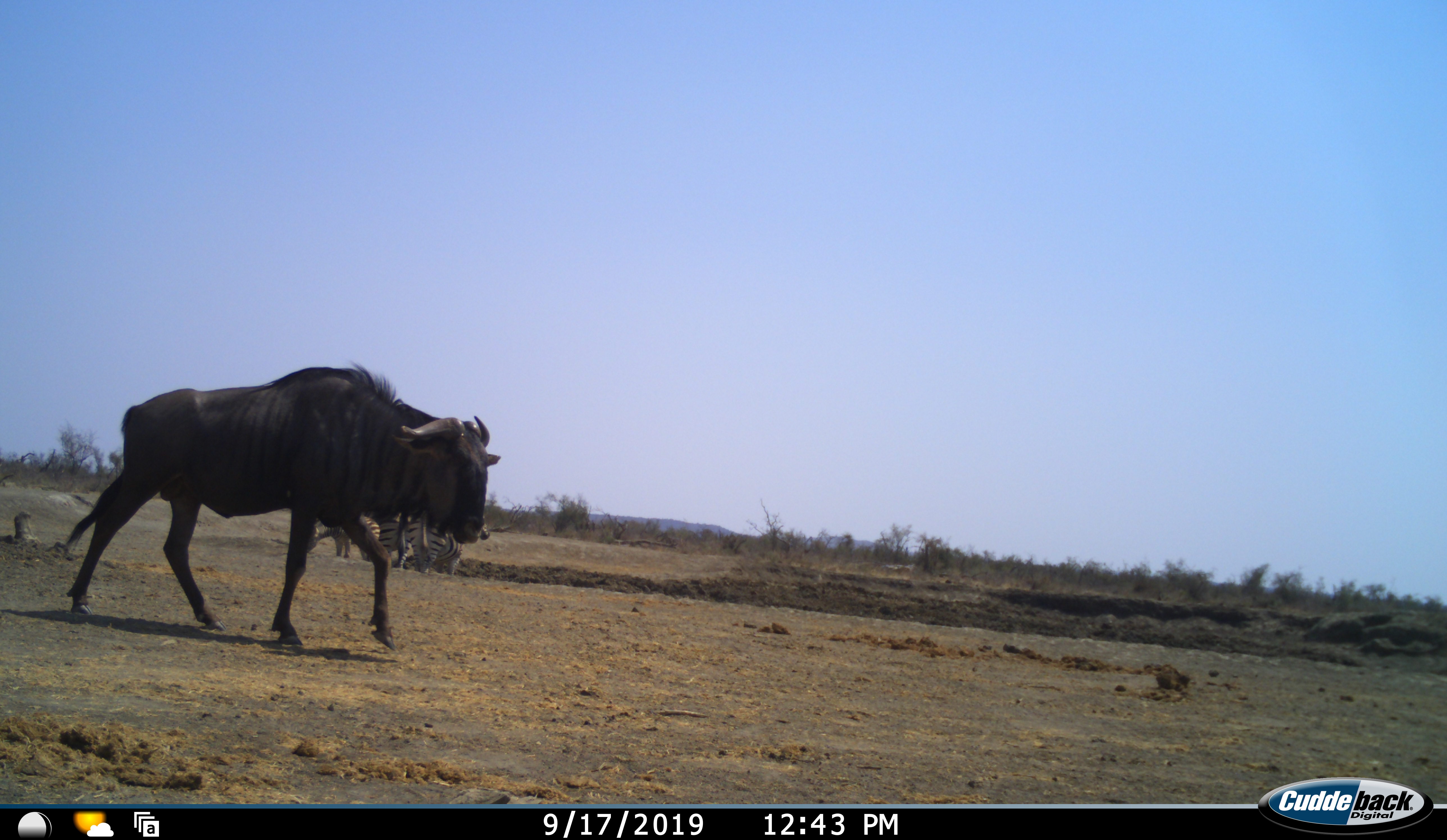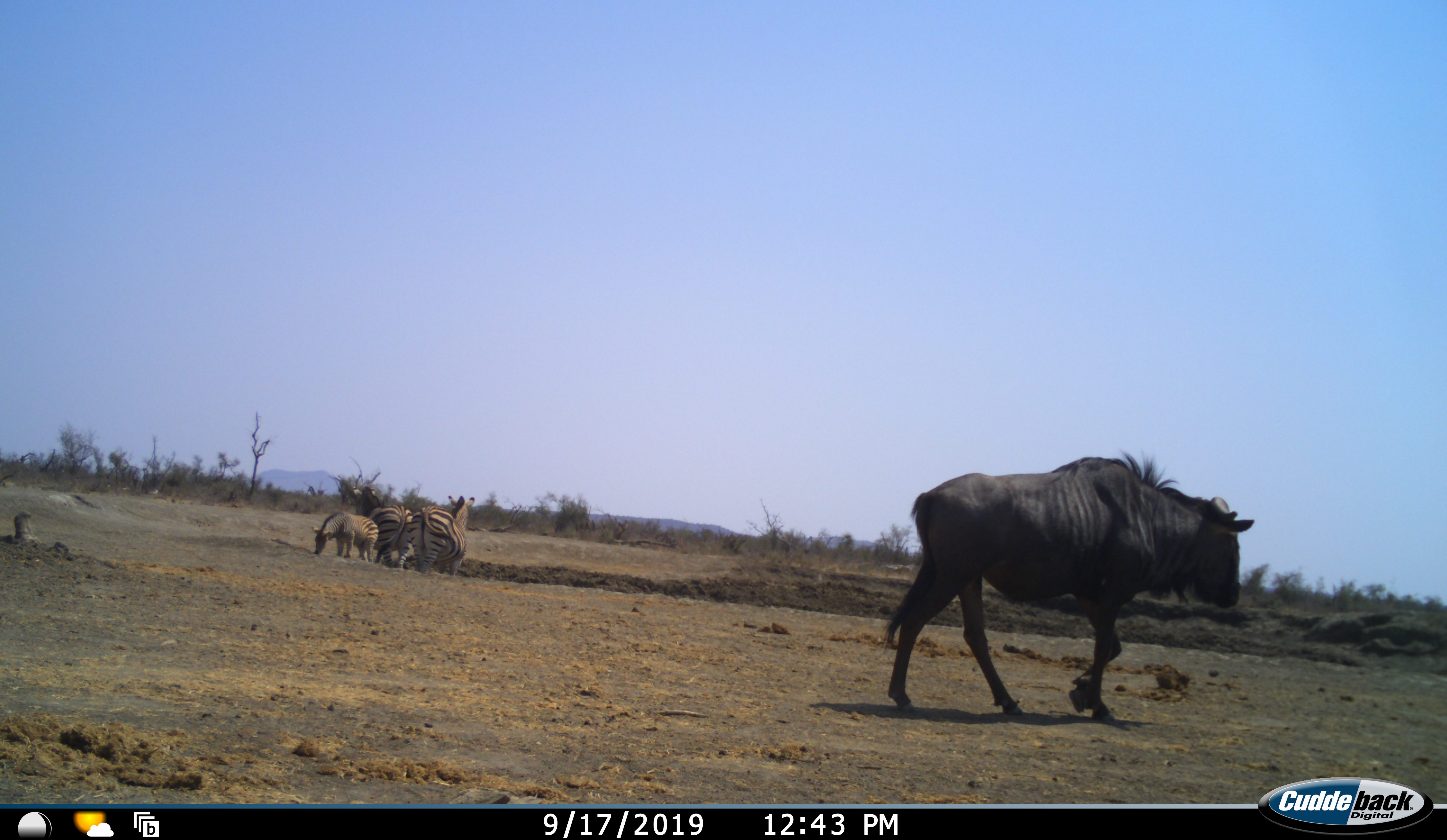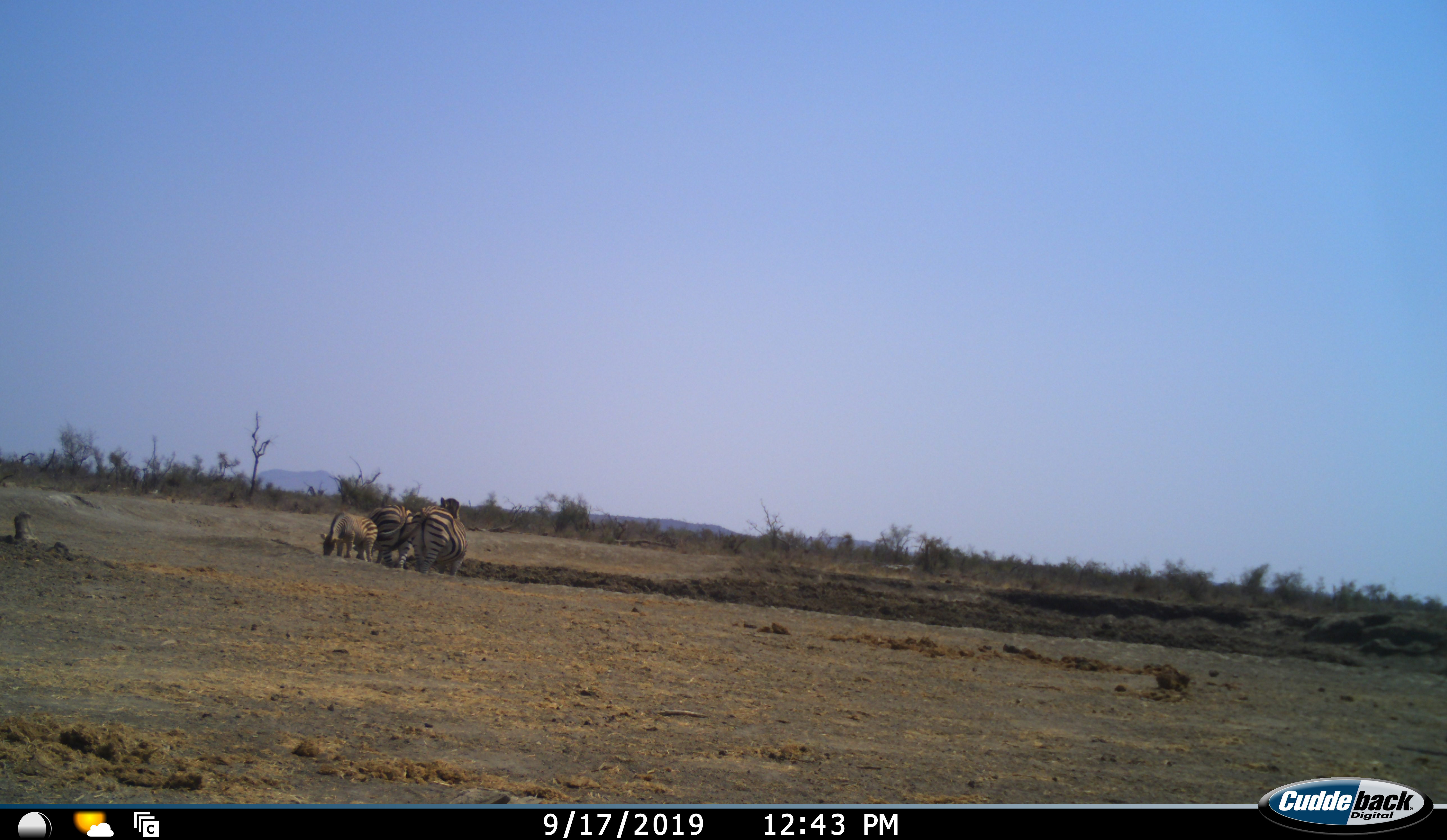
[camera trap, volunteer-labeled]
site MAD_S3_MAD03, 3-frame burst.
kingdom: Animalia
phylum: Chordata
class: Mammalia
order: Artiodactyla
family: Bovidae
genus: Connochaetes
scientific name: Connochaetes taurinus taurinus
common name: blue wildebeest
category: wildebeestblue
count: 1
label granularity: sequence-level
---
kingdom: Animalia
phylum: Chordata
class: Mammalia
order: Perissodactyla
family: Equidae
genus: Equus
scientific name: Equus quagga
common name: plains zebra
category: zebraplains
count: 3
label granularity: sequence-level